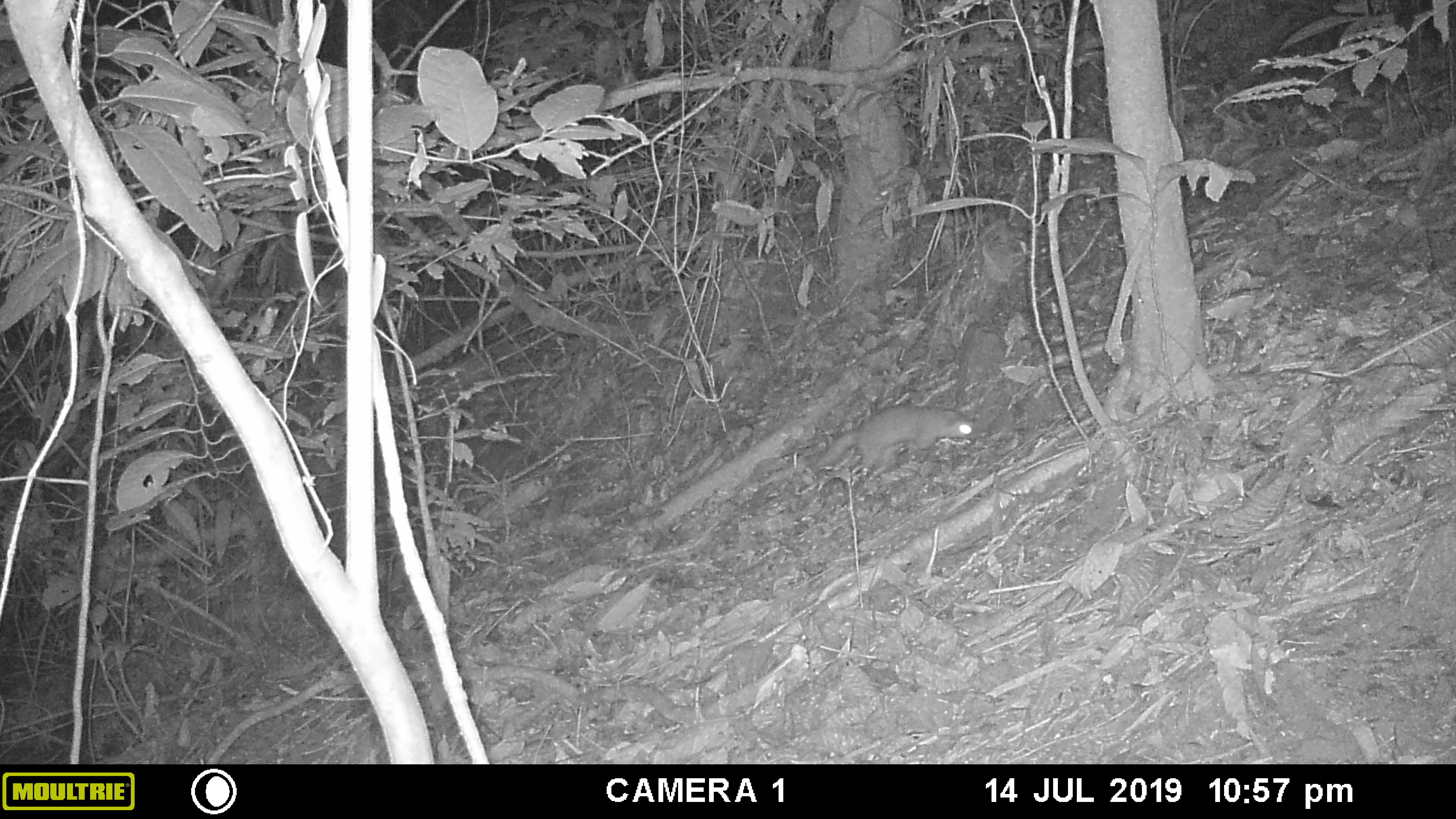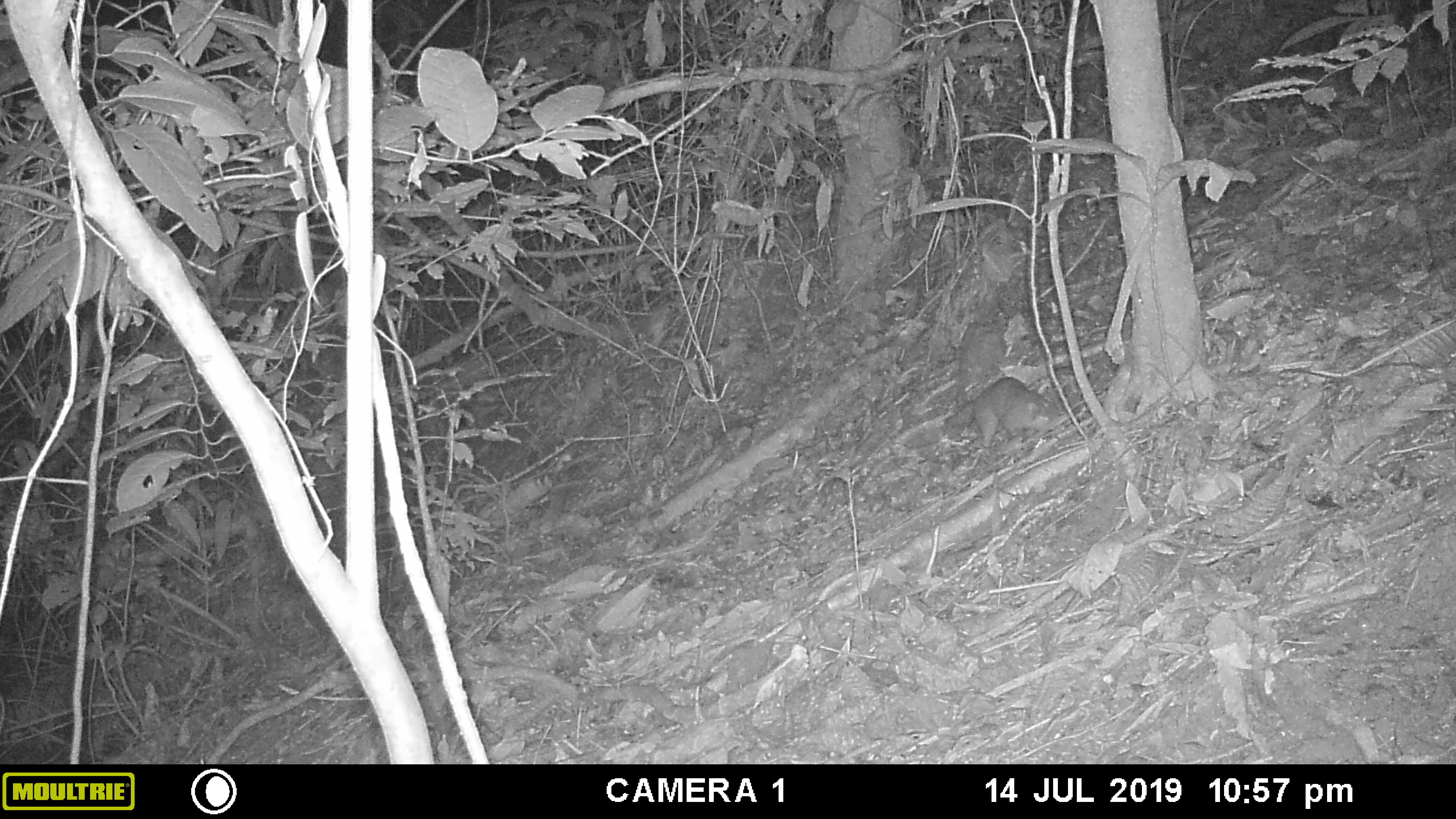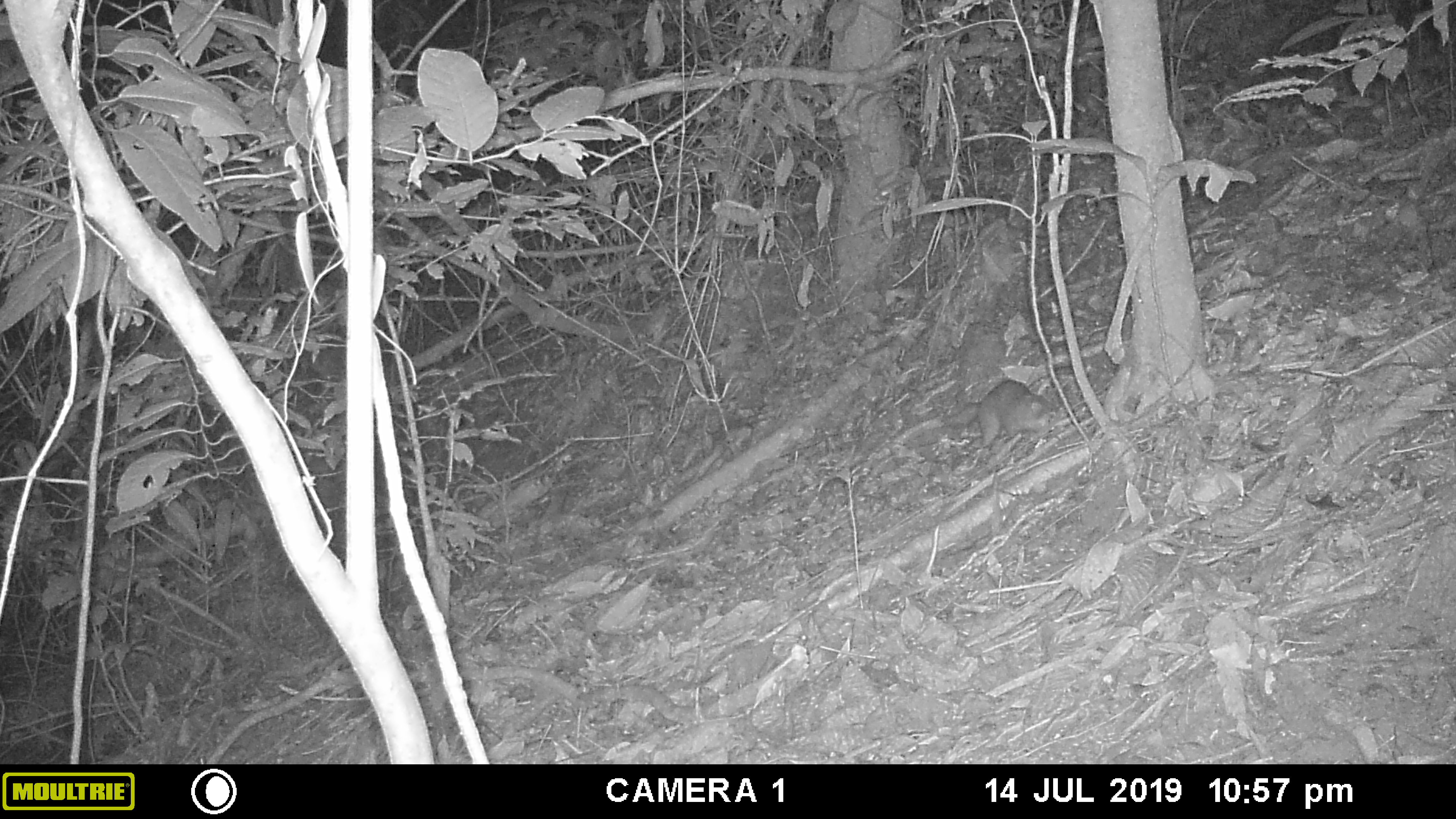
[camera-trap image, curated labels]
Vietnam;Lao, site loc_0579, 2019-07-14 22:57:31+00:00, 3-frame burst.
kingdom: Animalia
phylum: Chordata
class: Mammalia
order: Carnivora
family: Mustelidae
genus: Melogale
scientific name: Melogale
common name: ferret badger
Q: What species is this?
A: Ferret badger (Melogale).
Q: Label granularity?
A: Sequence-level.